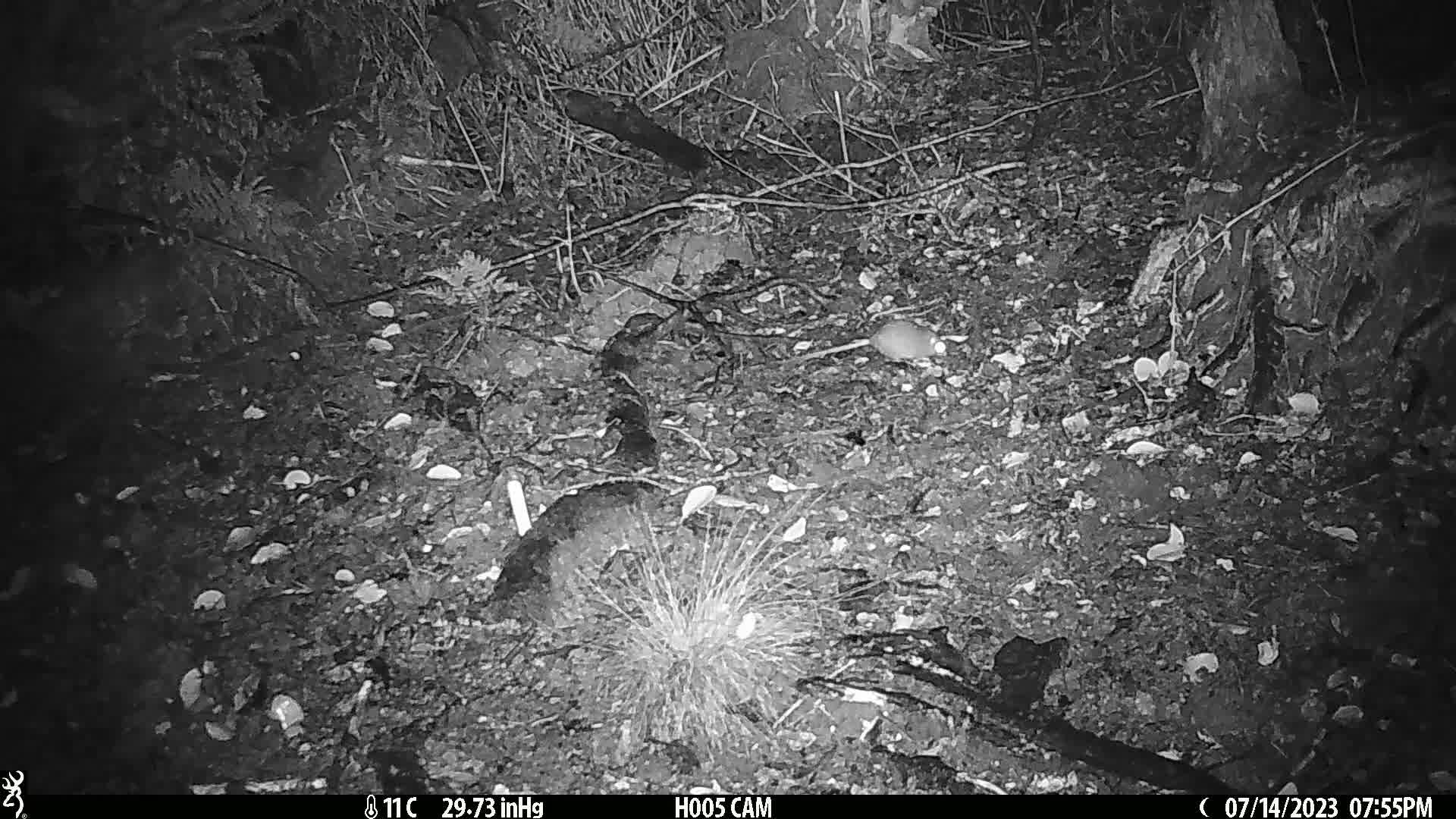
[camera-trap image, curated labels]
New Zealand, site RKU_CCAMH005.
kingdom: Animalia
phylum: Chordata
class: Mammalia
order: Rodentia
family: Muridae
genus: Rattus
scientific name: Rattus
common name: rat